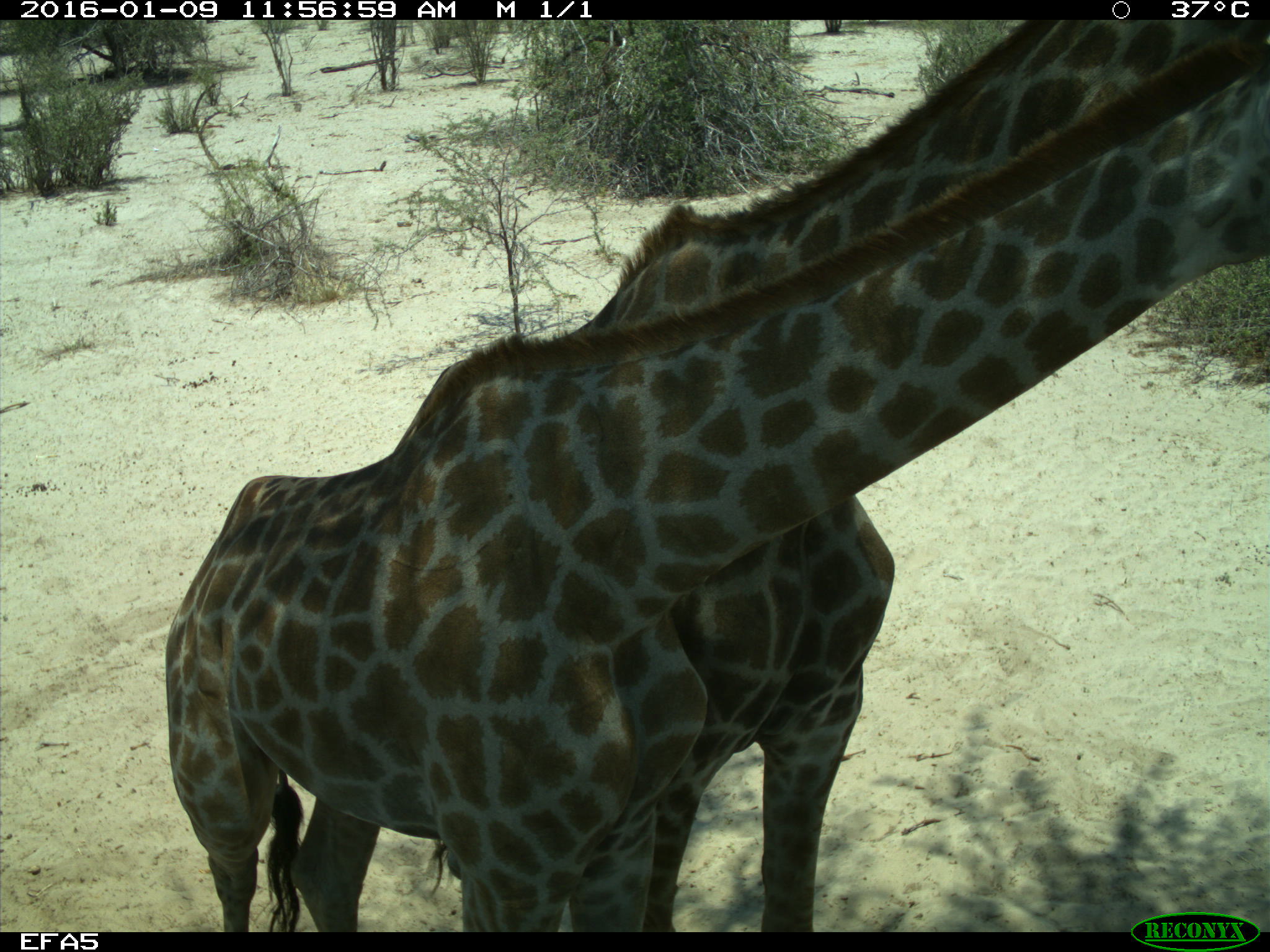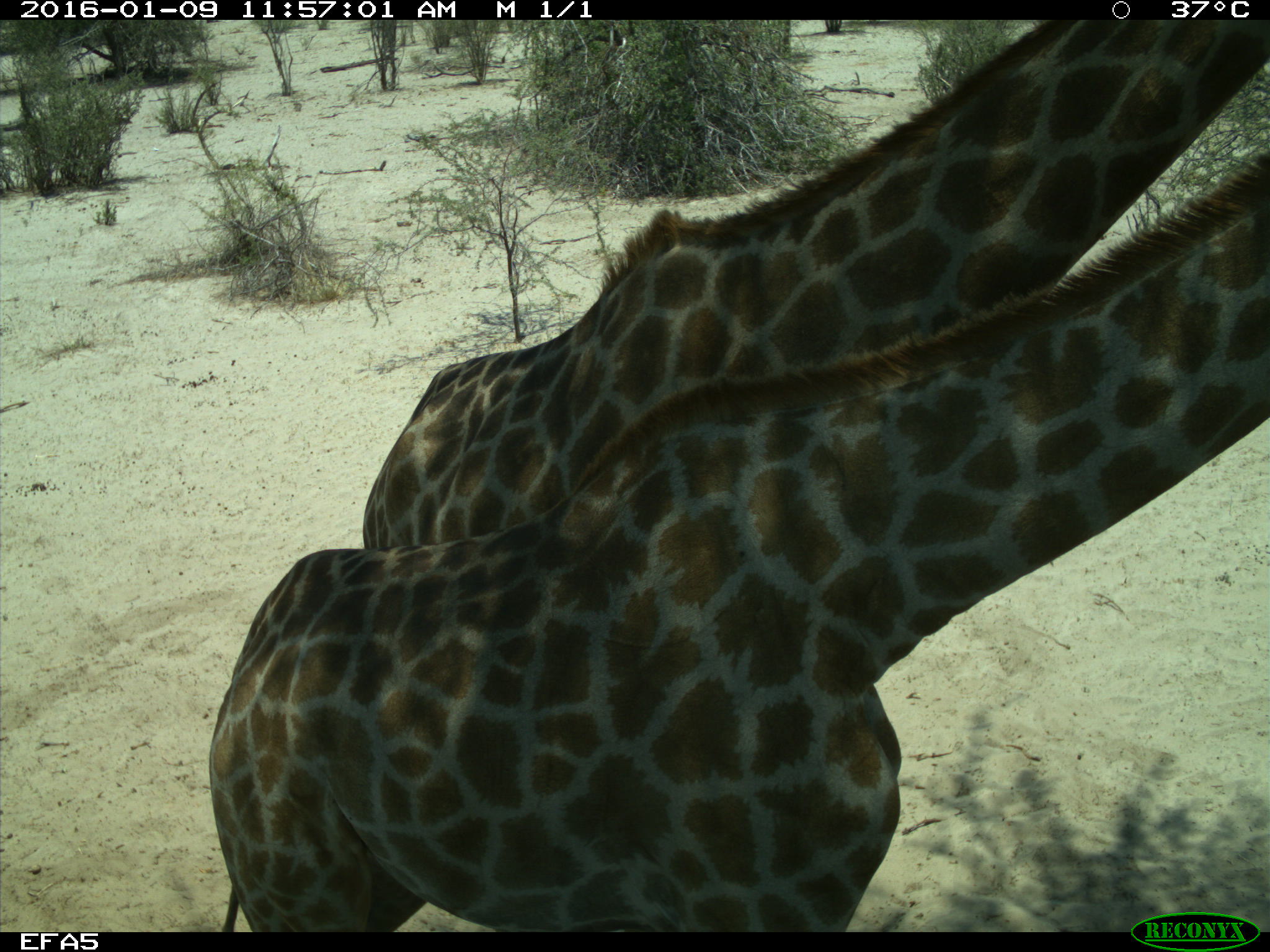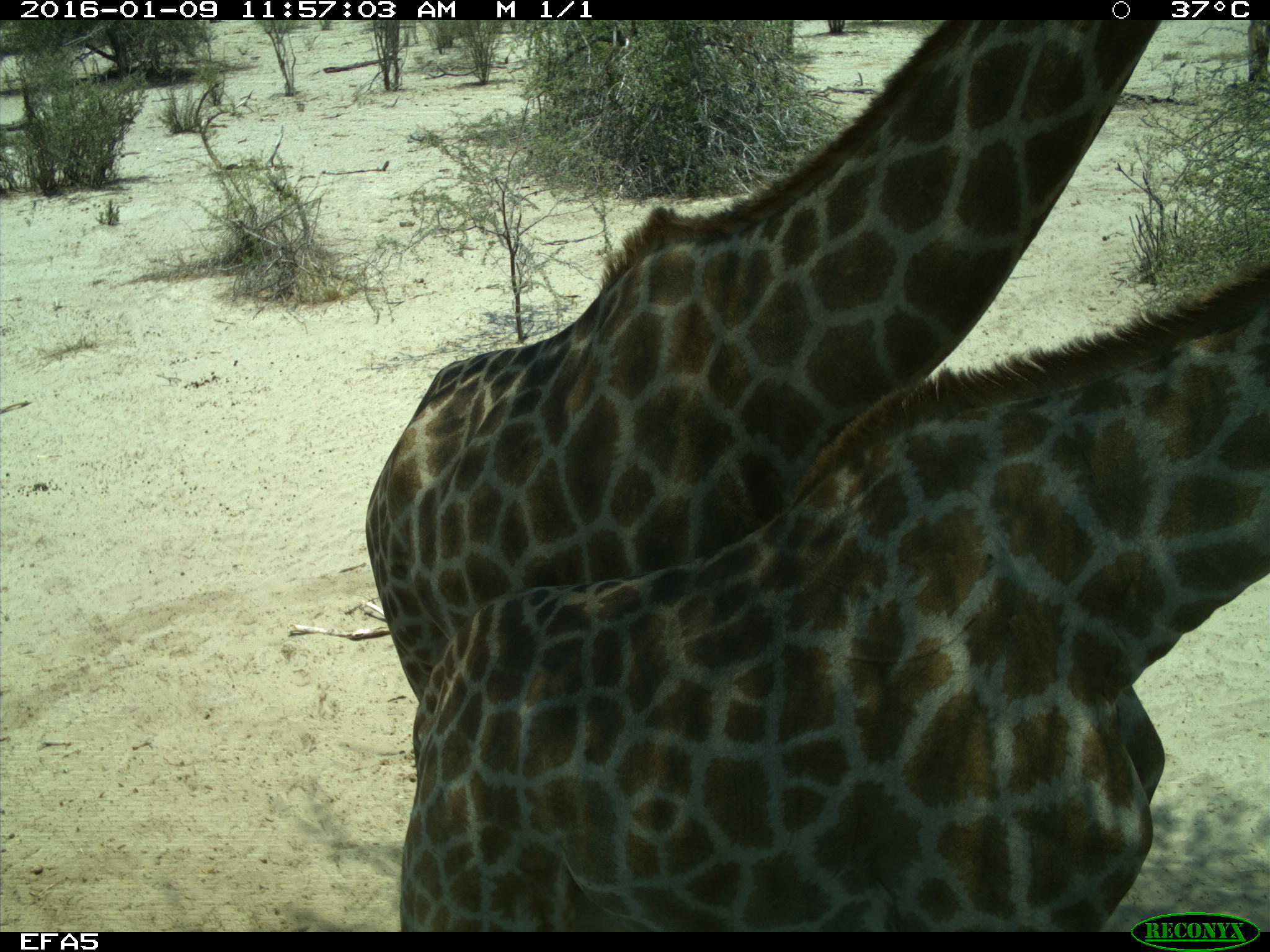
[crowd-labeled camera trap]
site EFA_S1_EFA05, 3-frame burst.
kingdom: Animalia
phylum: Chordata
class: Mammalia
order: Artiodactyla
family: Giraffidae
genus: Giraffa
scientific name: Giraffa camelopardalis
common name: giraffe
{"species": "giraffe (Giraffa camelopardalis)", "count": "2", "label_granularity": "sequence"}